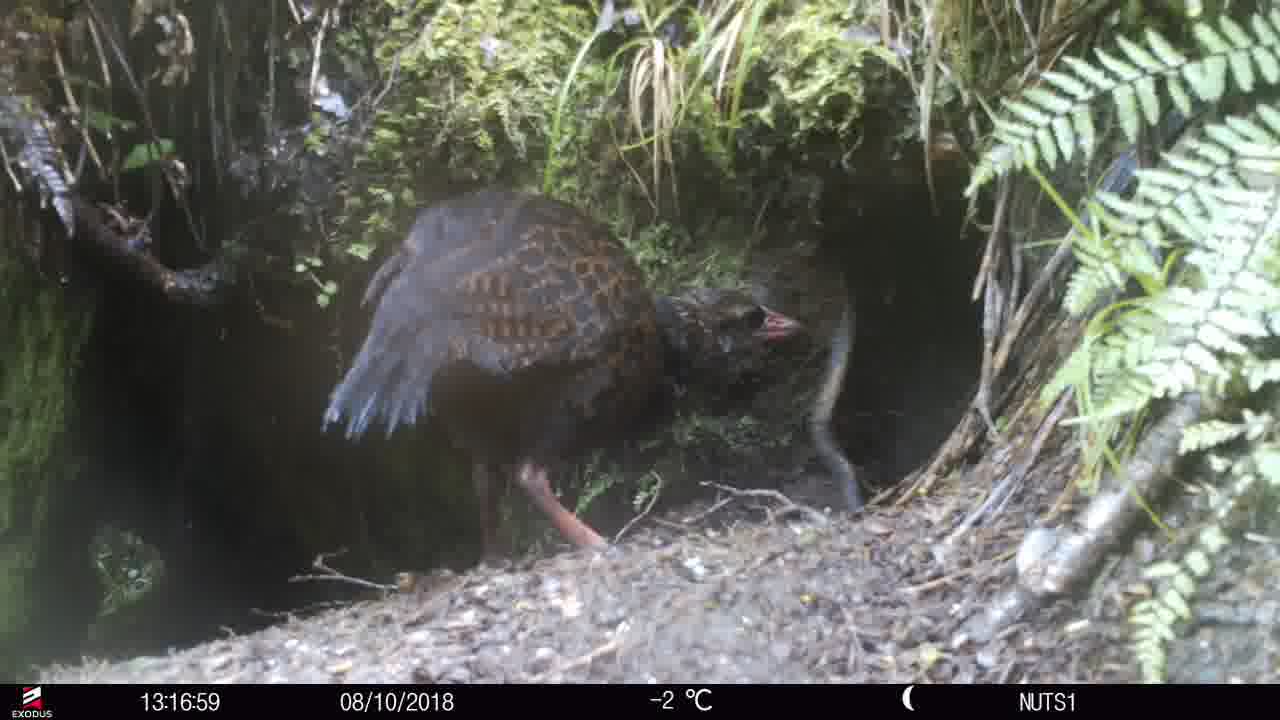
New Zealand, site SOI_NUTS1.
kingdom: Animalia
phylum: Chordata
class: Aves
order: Gruiformes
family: Rallidae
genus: Gallirallus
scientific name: Gallirallus australis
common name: weka